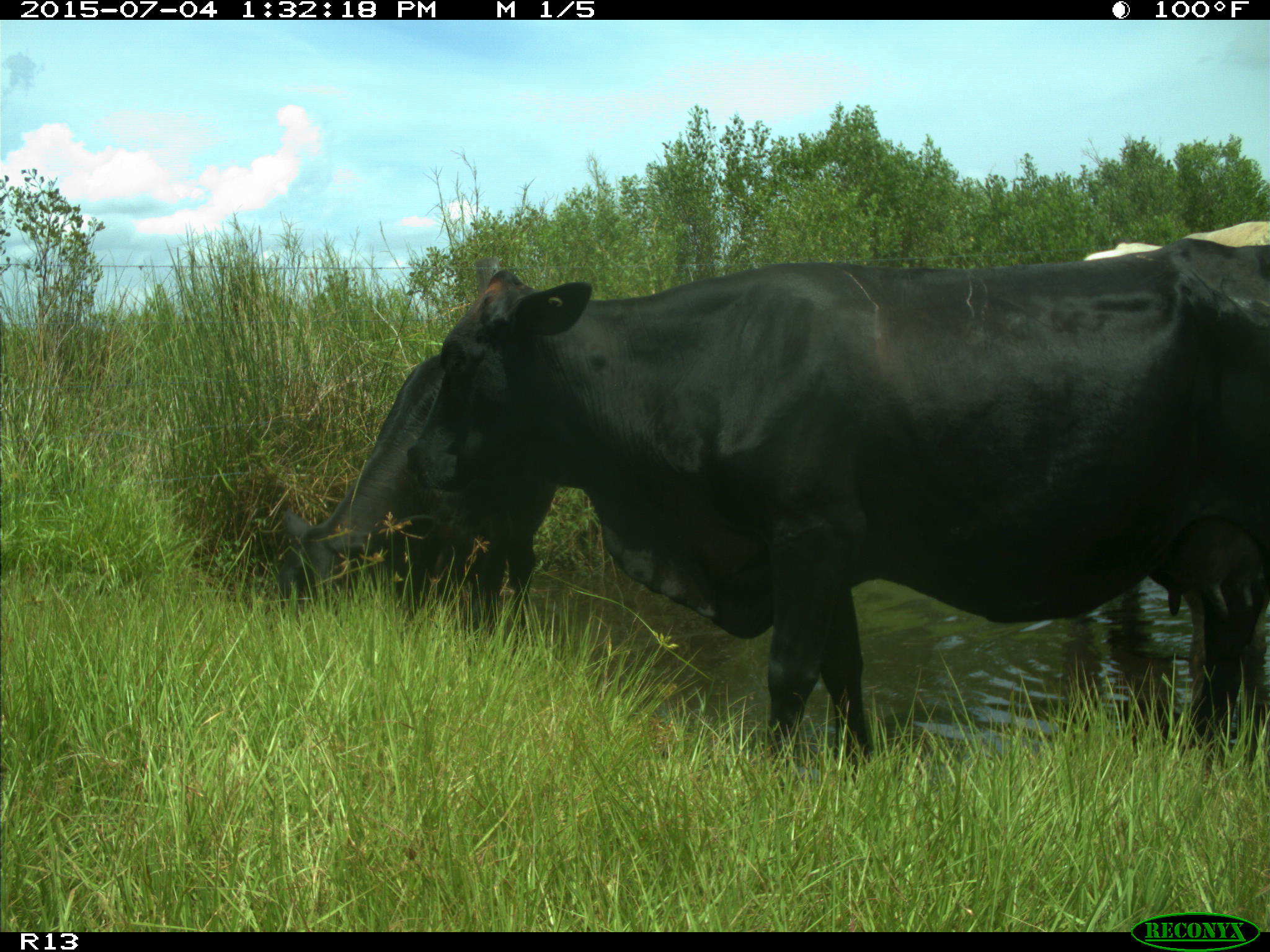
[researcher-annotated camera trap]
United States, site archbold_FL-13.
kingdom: Animalia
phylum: Chordata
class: Mammalia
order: Artiodactyla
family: Bovidae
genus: Bos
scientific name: Bos taurus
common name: domestic cow